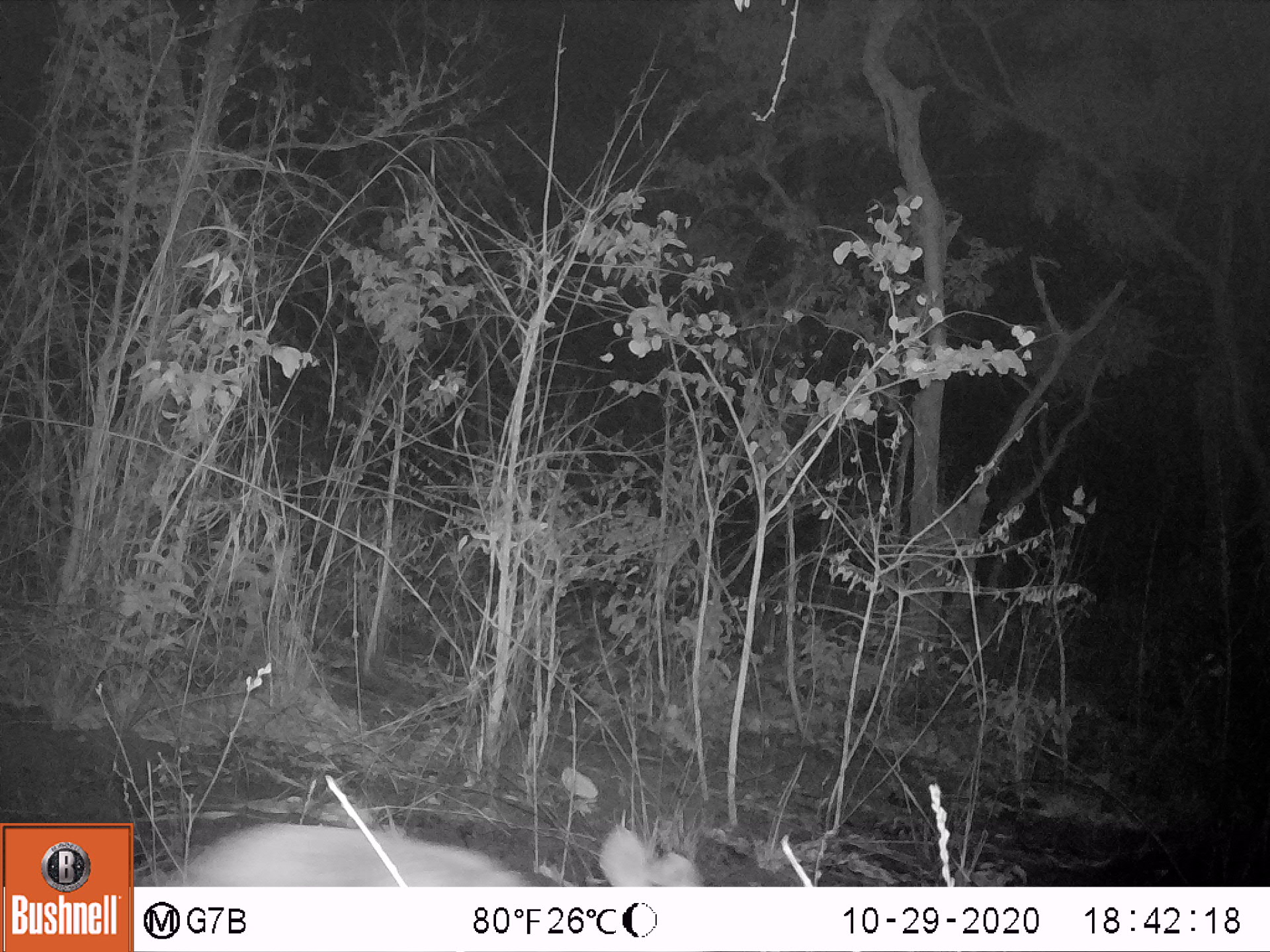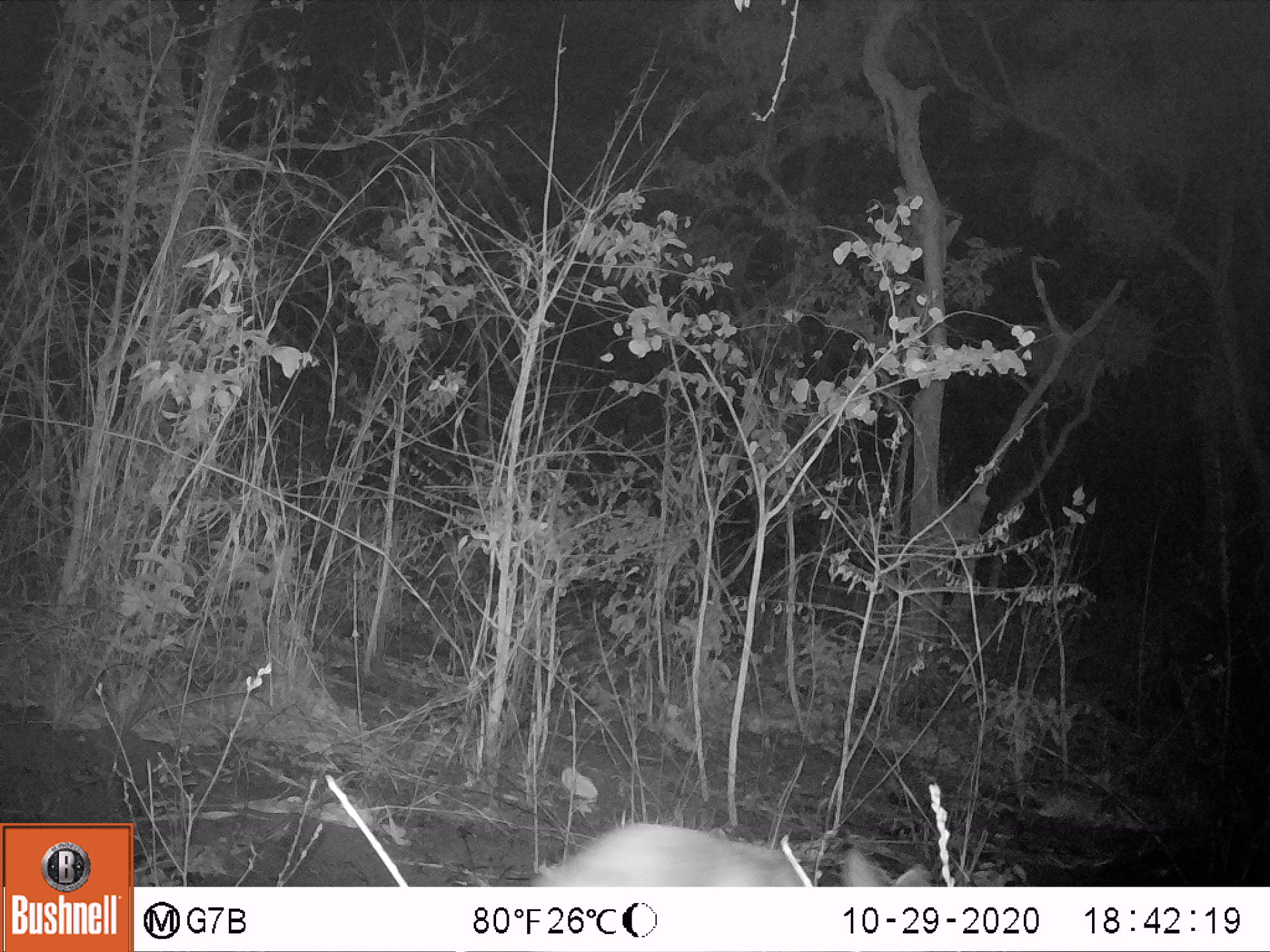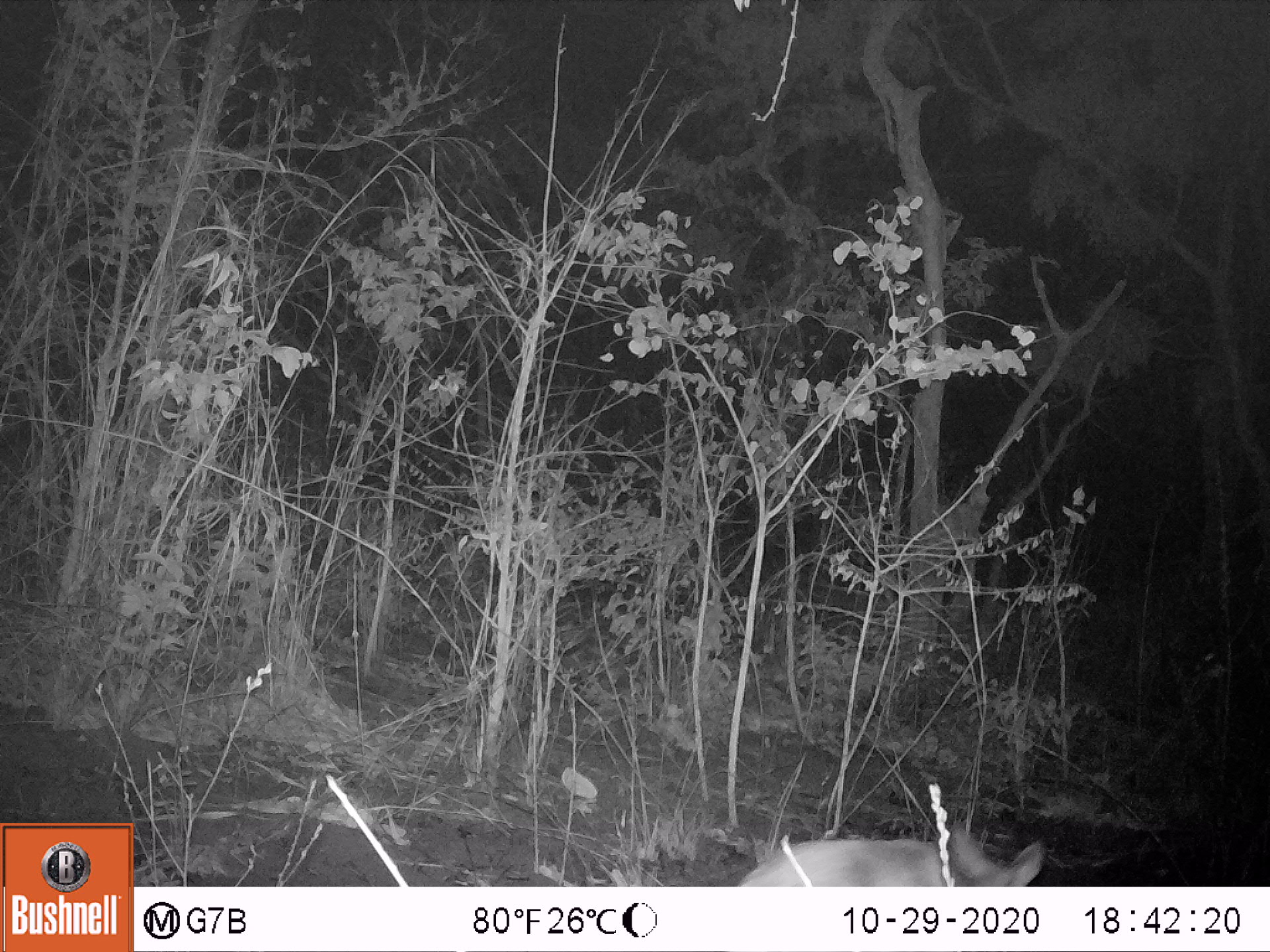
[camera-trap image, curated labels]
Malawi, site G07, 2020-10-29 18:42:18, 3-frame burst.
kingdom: Animalia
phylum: Chordata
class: Mammalia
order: Artiodactyla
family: Bovidae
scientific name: Antilopinae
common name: small antelope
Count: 1.